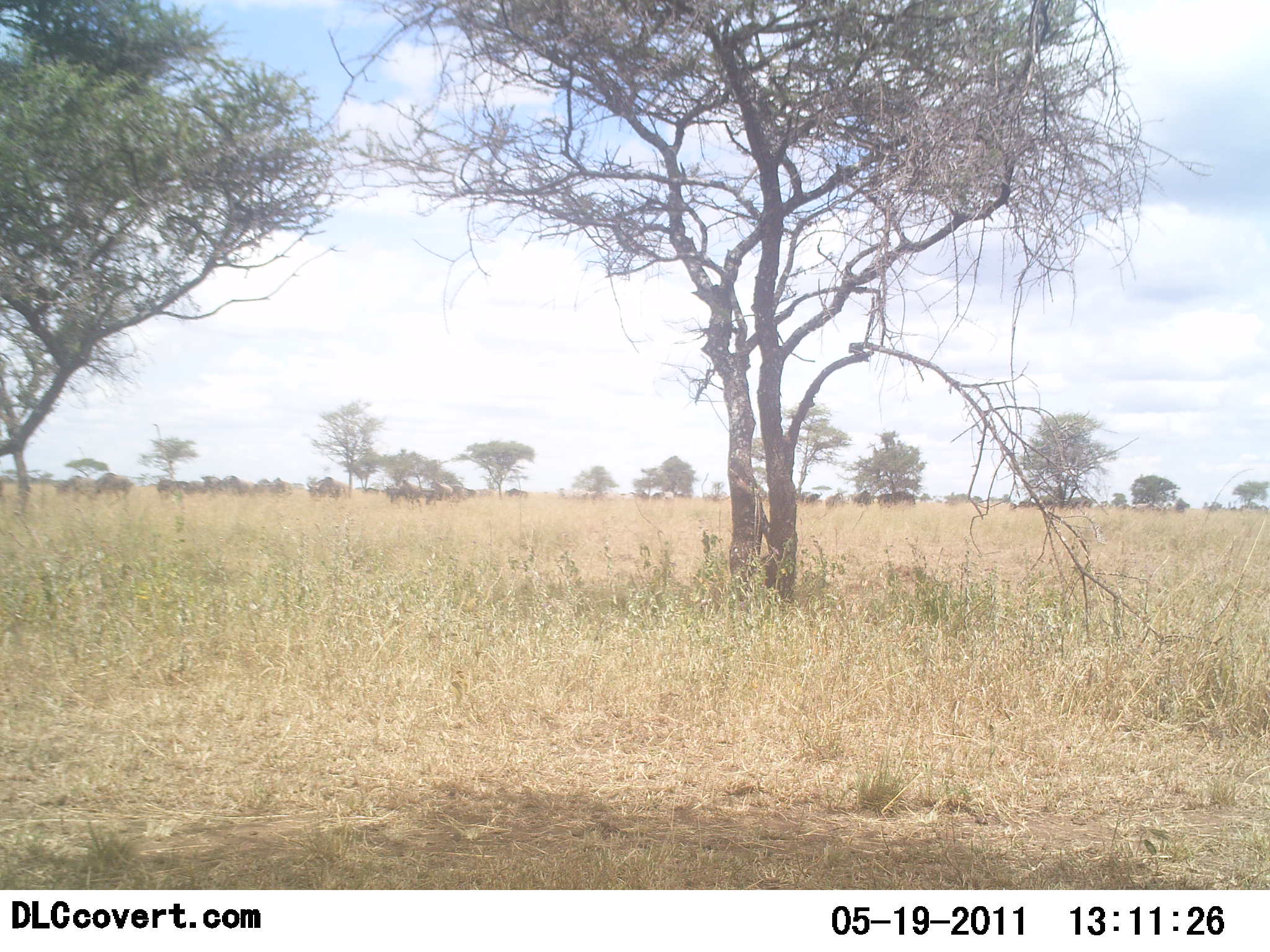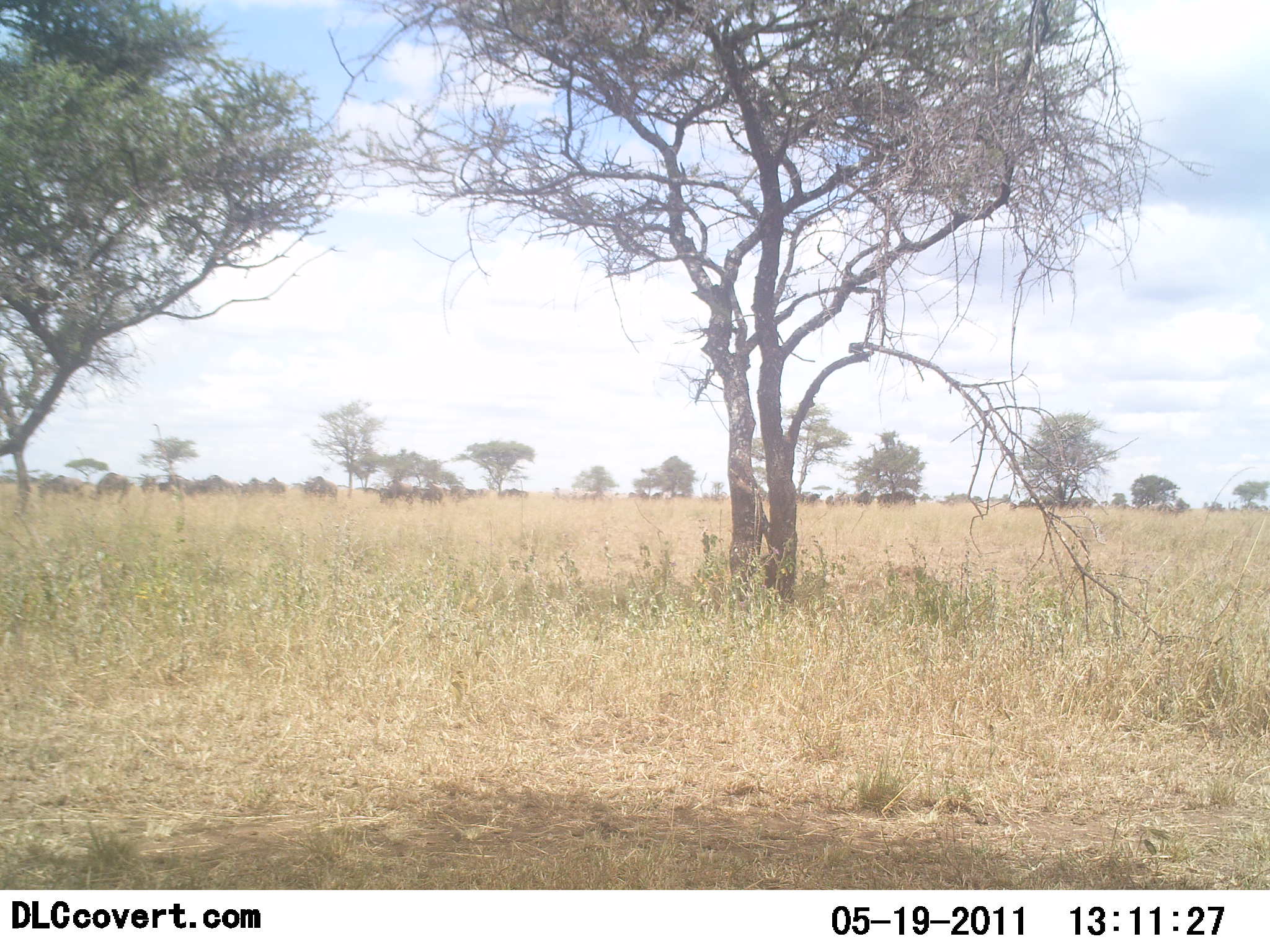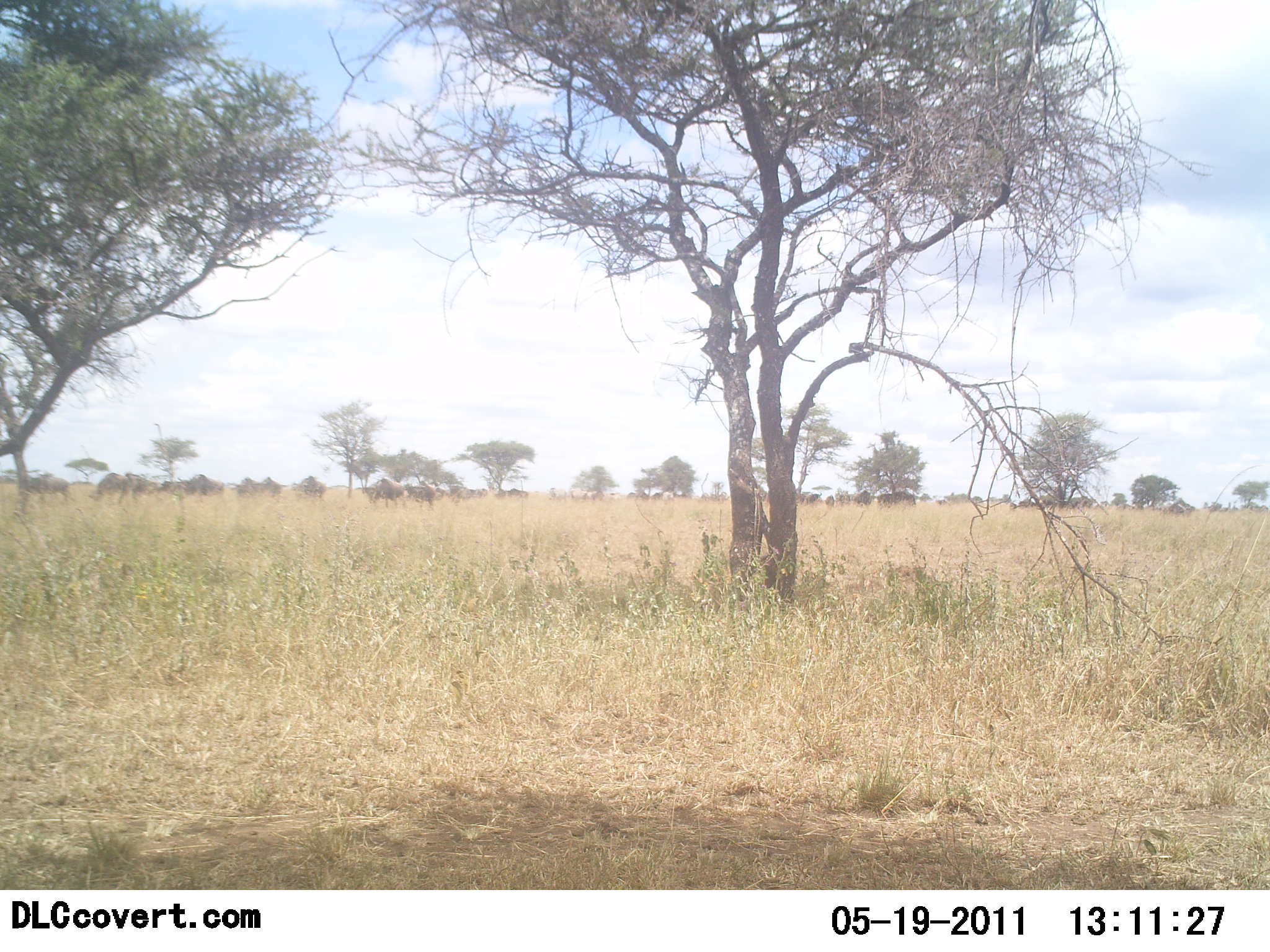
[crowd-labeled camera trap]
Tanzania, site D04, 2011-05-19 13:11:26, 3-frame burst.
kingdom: Animalia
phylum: Chordata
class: Mammalia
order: Artiodactyla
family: Bovidae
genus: Connochaetes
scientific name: Connochaetes taurinus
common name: blue wildebeest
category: wildebeest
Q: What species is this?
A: Wildebeest (blue wildebeest) (Connochaetes taurinus).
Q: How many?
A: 11-50.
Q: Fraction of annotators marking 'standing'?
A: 0%.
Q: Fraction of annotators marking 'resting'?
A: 0%.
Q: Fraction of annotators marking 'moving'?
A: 90%.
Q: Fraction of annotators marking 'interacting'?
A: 0%.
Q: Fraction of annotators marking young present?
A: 0%.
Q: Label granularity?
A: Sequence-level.